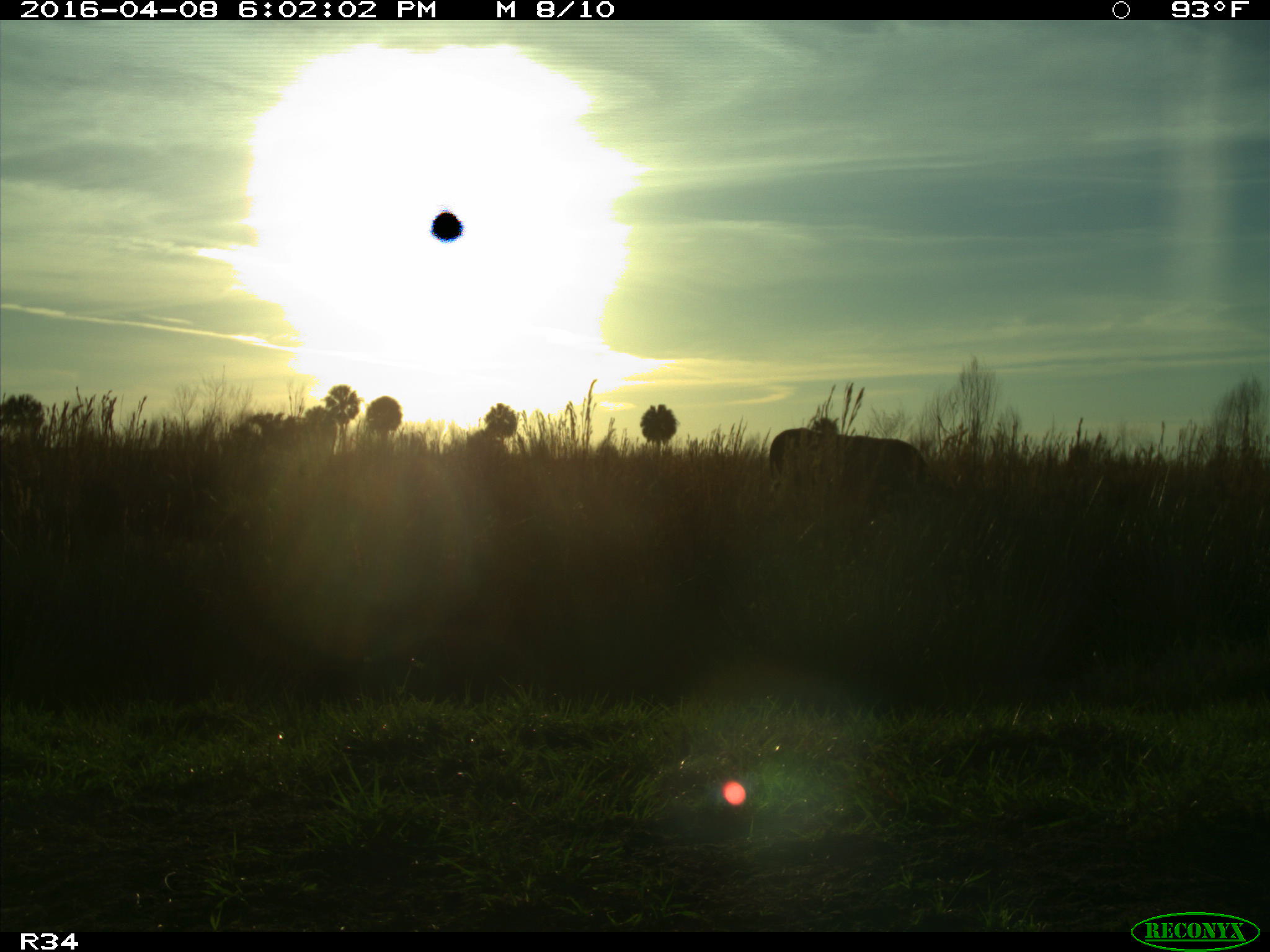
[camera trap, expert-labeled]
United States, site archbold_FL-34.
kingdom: Animalia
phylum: Chordata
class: Mammalia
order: Artiodactyla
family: Bovidae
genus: Bos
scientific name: Bos taurus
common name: domestic cow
Bos taurus (domestic cow).